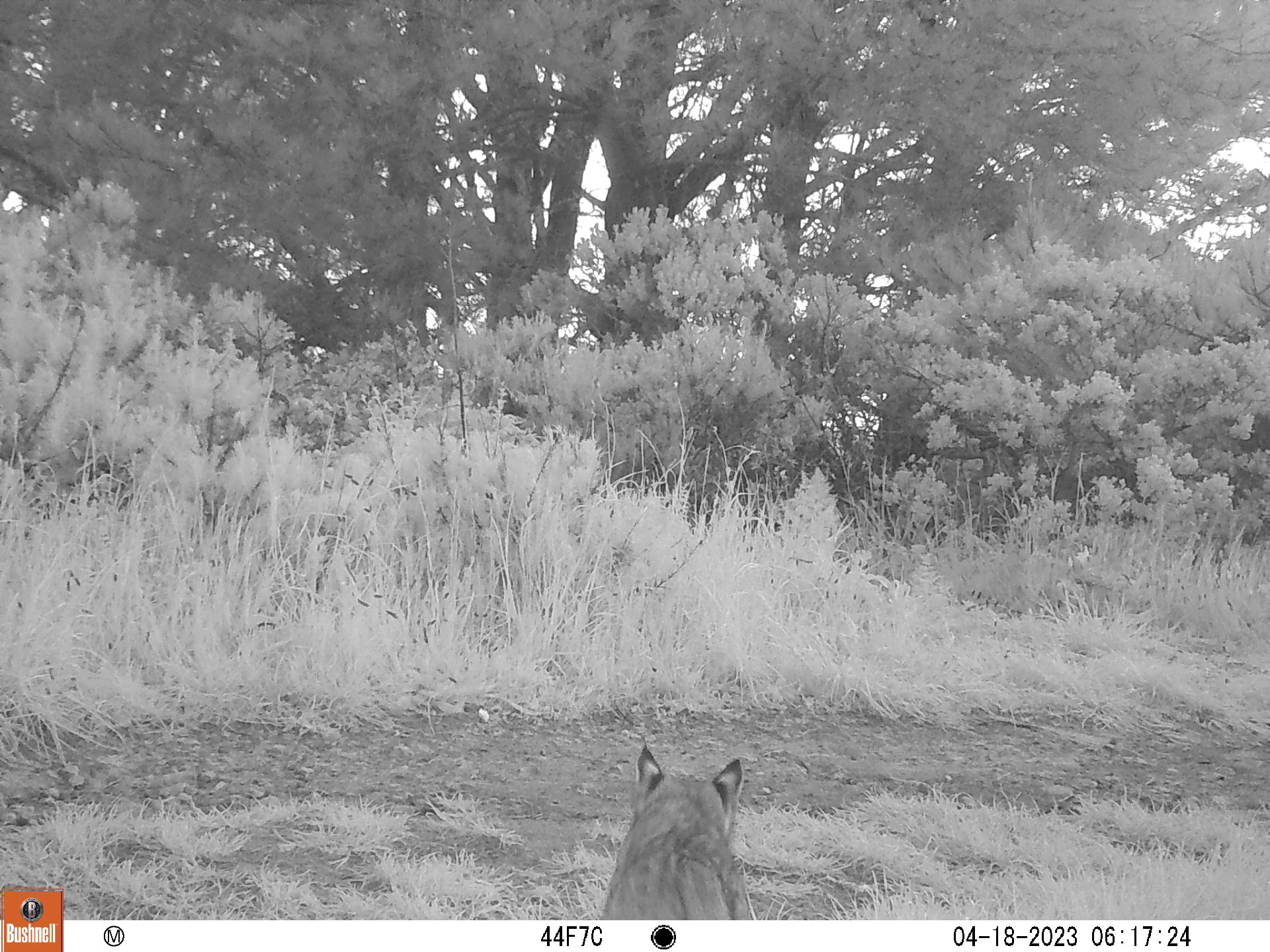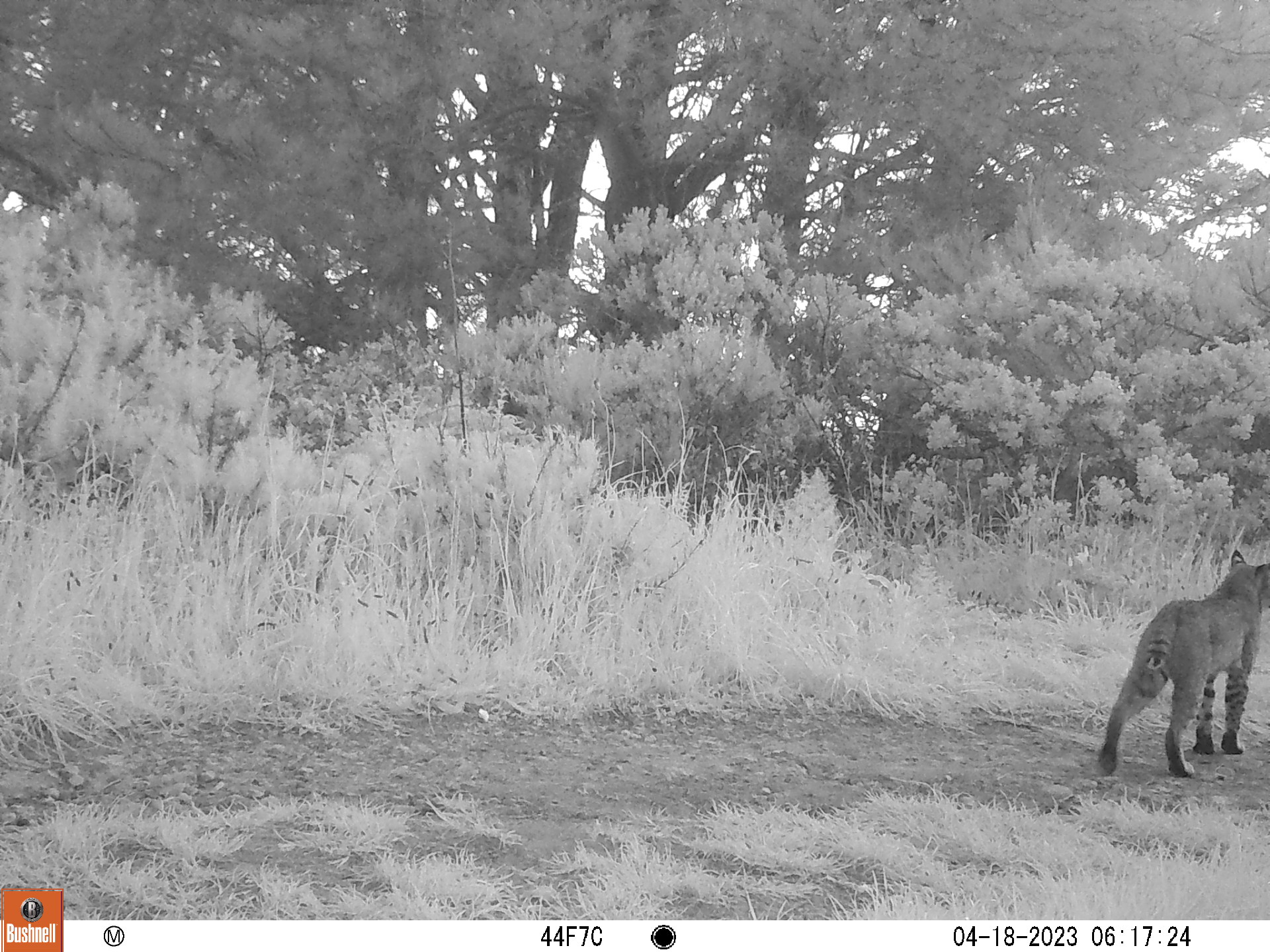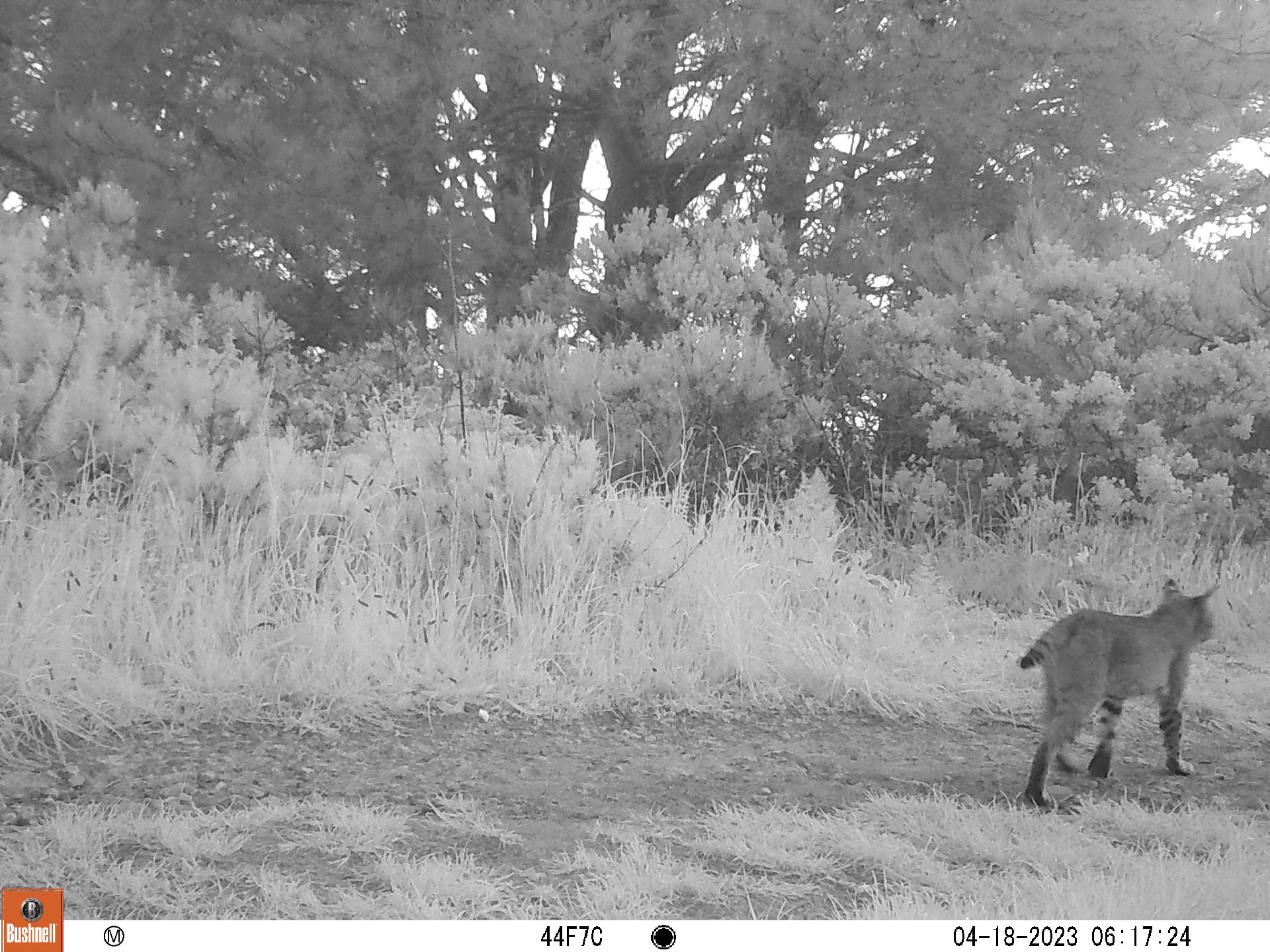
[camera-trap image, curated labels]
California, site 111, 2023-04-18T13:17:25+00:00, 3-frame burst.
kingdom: Animalia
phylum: Chordata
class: Mammalia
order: Carnivora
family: Felidae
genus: Lynx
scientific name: Lynx rufus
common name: bobcat